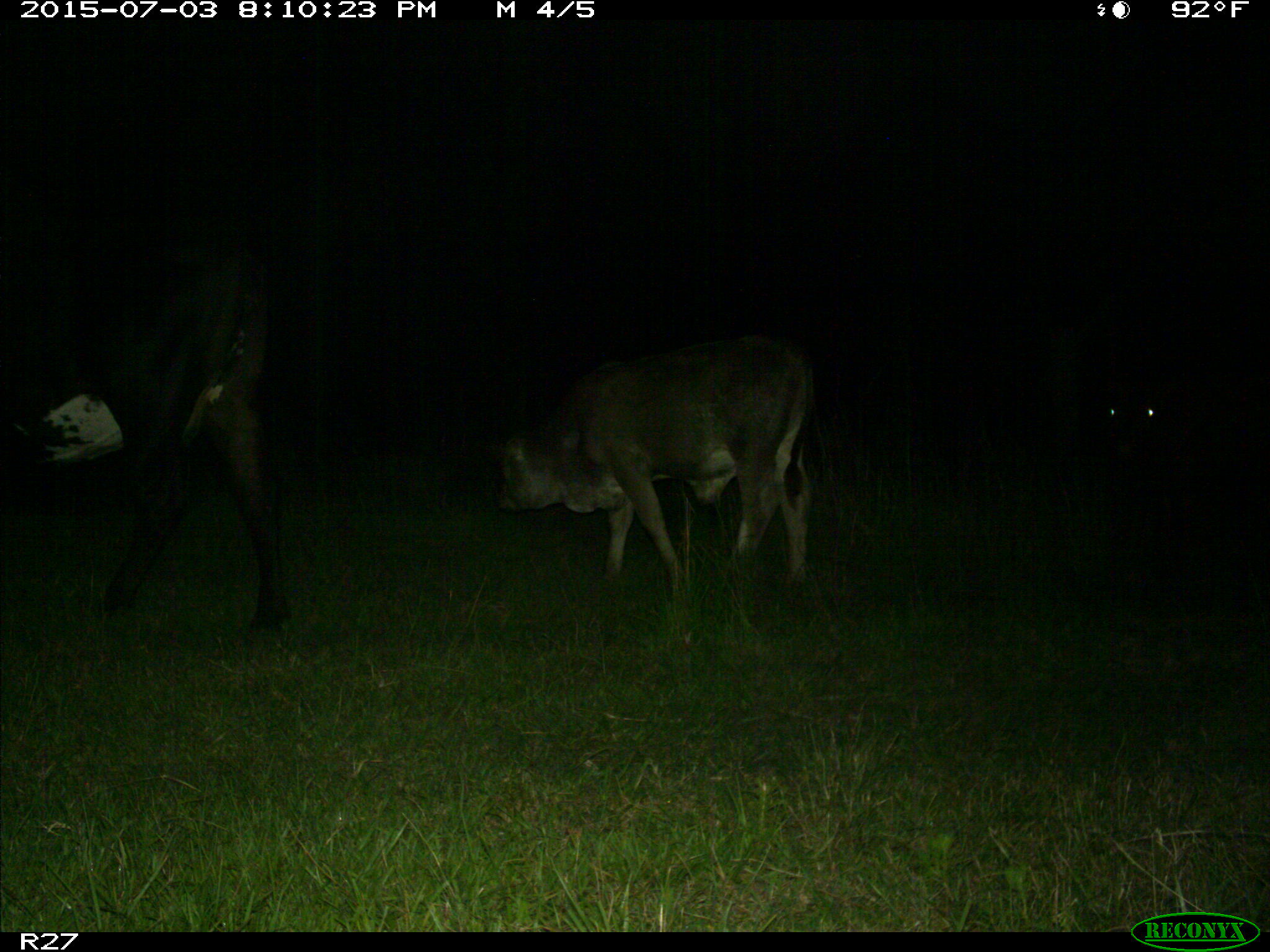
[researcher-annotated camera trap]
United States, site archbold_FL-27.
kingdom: Animalia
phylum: Chordata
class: Mammalia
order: Artiodactyla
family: Bovidae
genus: Bos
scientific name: Bos taurus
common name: domestic cow